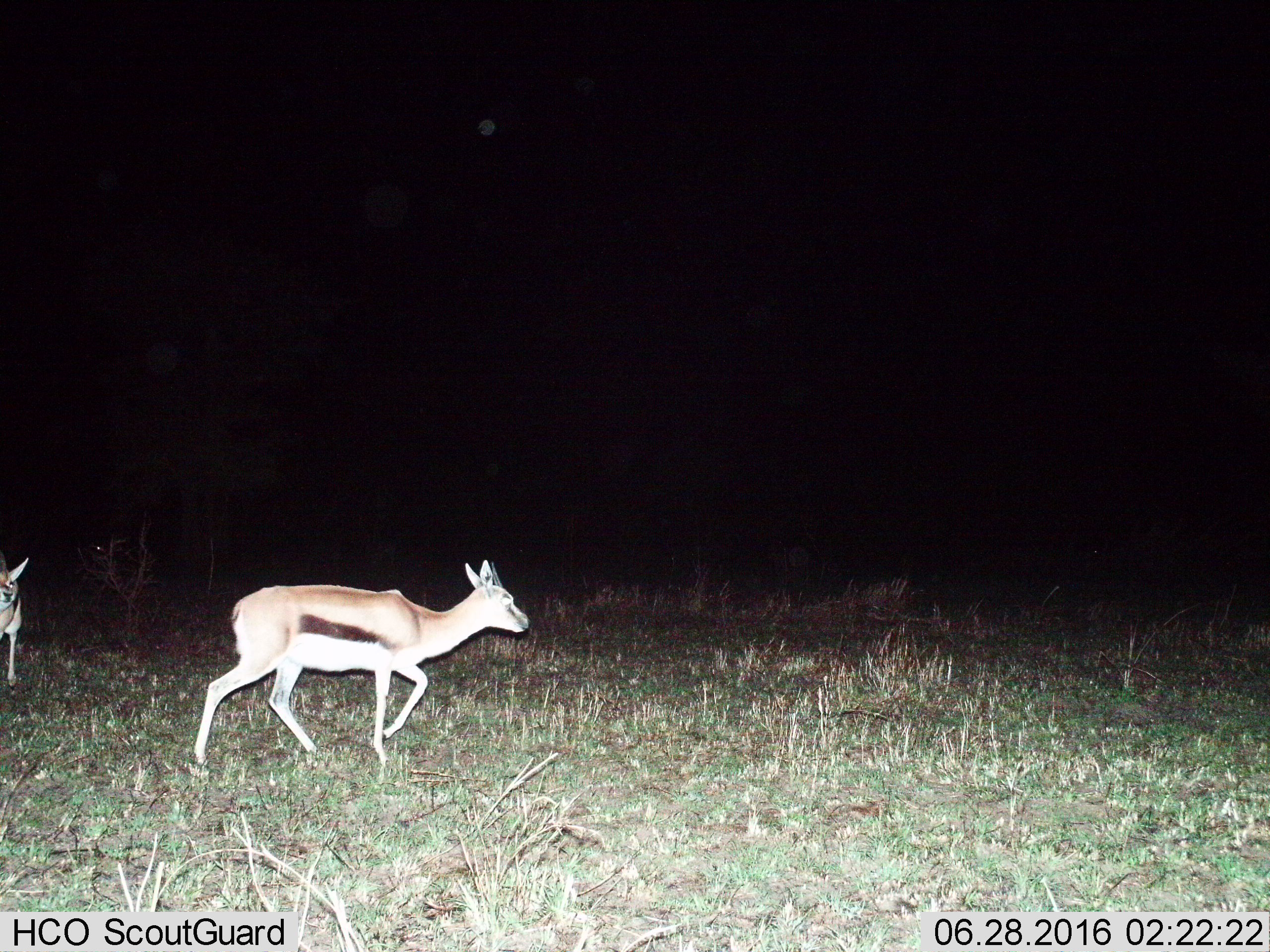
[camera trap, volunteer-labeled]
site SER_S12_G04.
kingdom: Animalia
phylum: Chordata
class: Mammalia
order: Artiodactyla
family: Bovidae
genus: Eudorcas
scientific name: Eudorcas thomsonii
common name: thomson's gazelle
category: gazellethomsons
Gazellethomsons (thomson's gazelle) (Eudorcas thomsonii), count 2. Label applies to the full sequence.